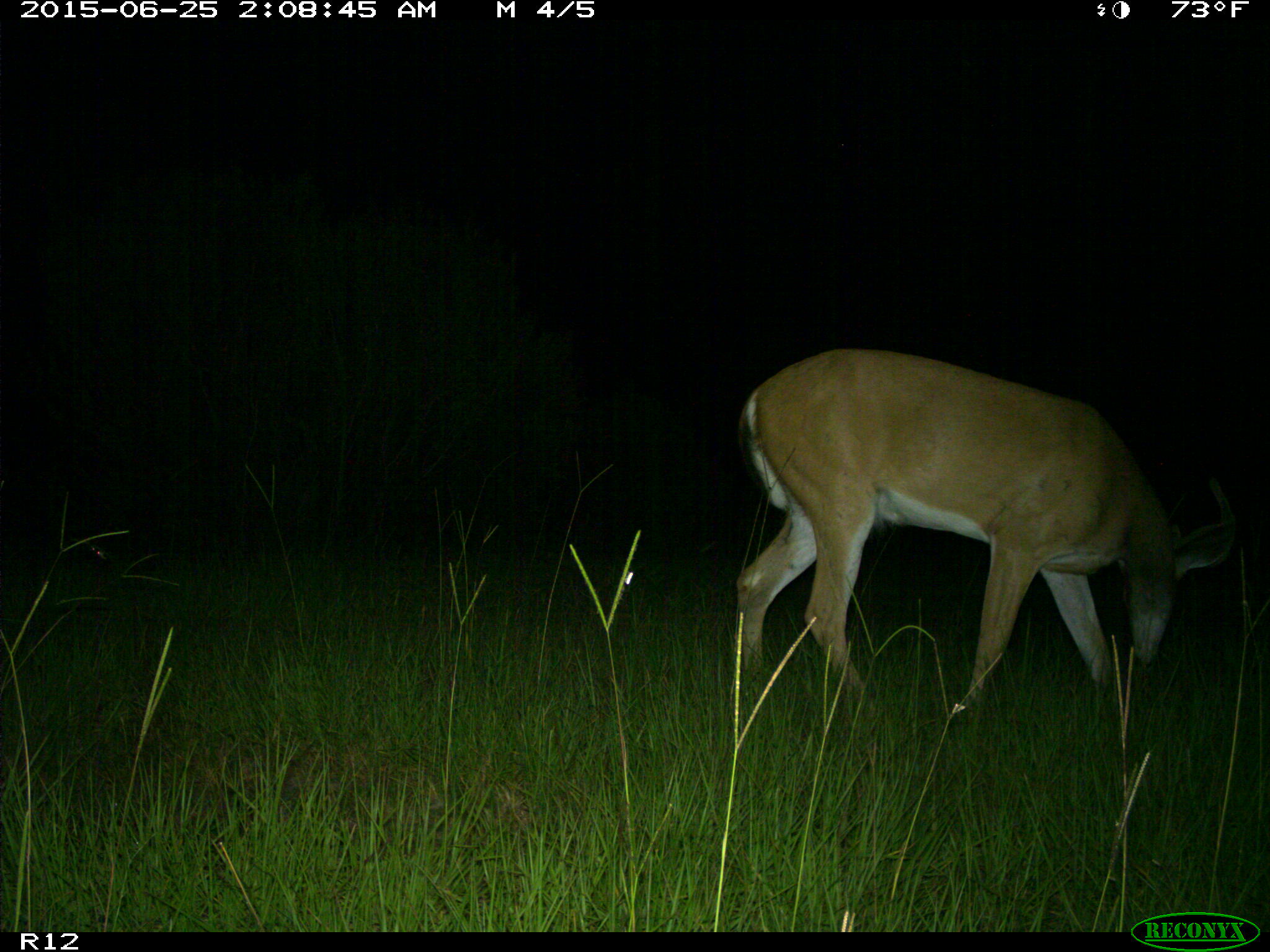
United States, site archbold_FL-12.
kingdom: Animalia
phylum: Chordata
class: Mammalia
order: Artiodactyla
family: Cervidae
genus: Odocoileus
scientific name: Odocoileus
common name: deer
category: unidentified deer